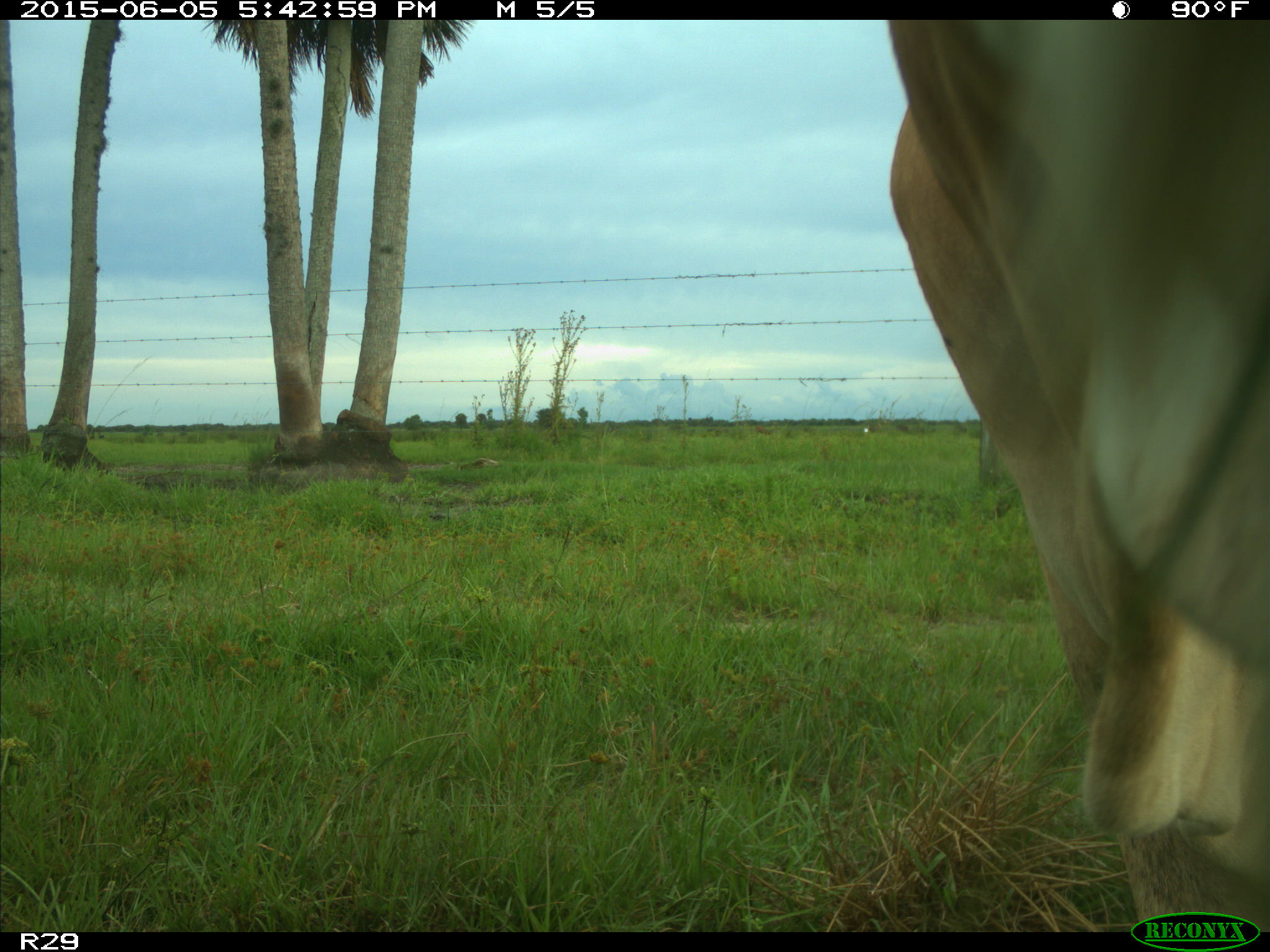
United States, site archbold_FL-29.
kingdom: Animalia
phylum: Chordata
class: Mammalia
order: Artiodactyla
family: Bovidae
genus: Bos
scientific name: Bos taurus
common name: domestic cow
Bos taurus (domestic cow).